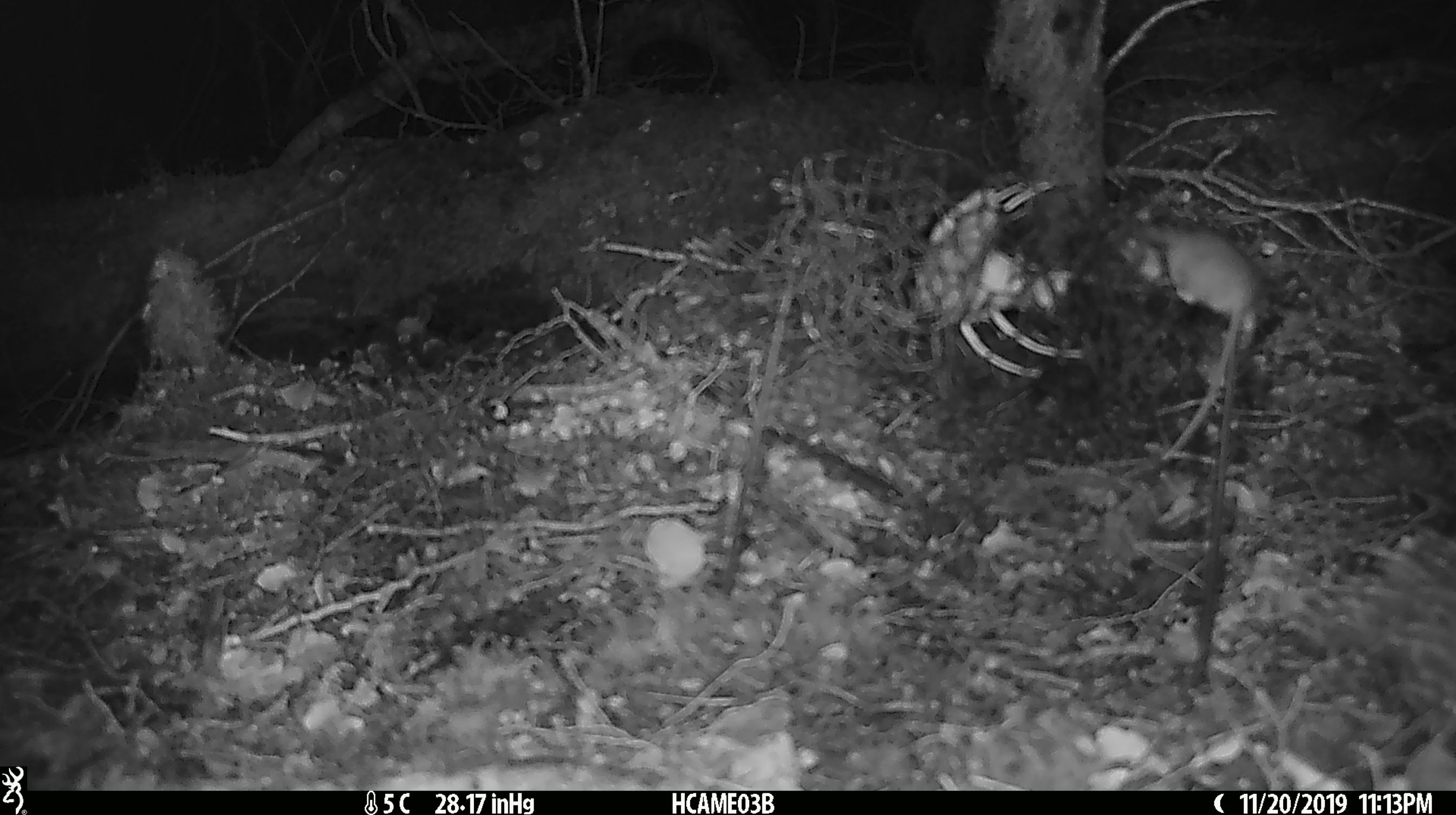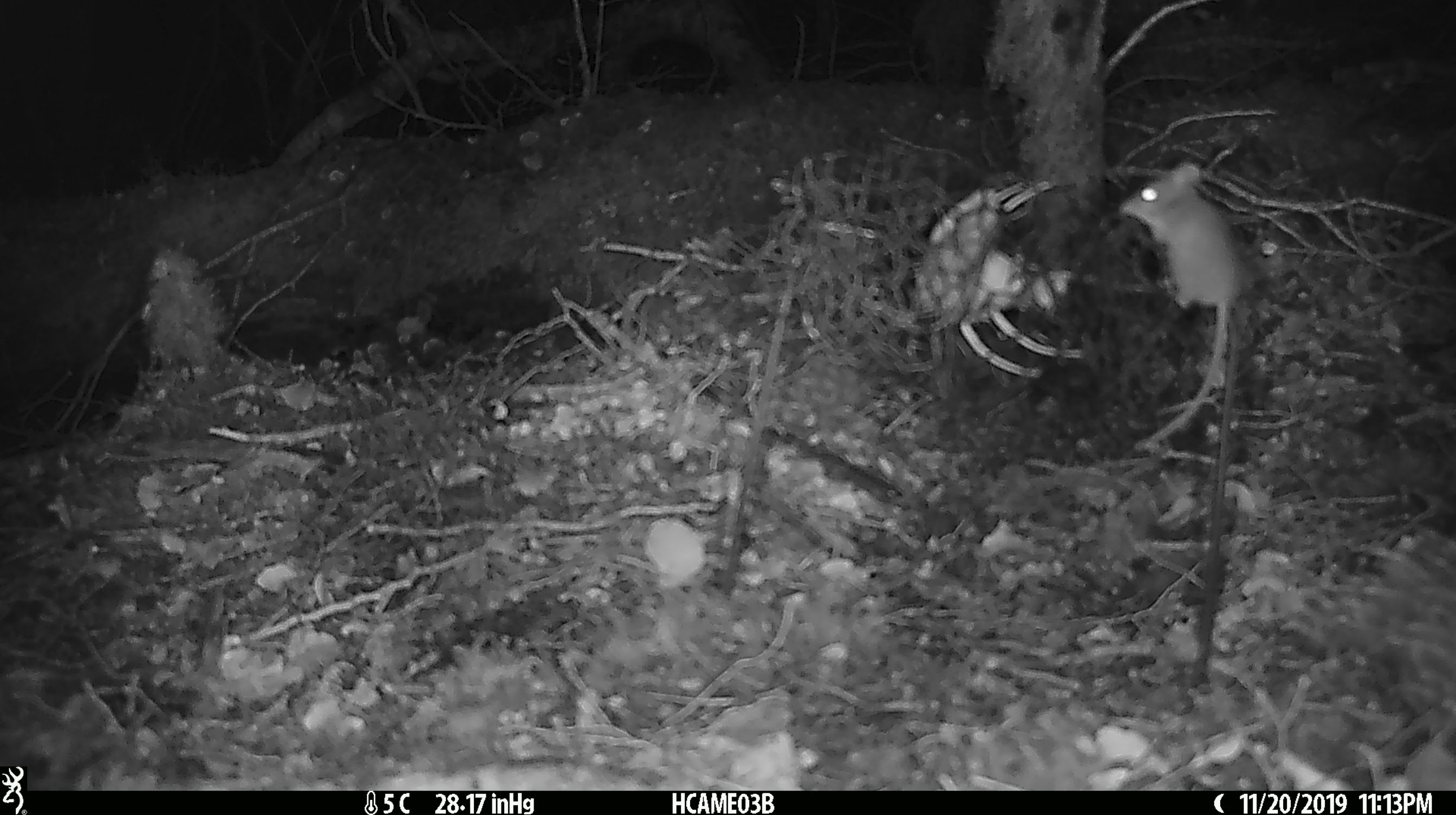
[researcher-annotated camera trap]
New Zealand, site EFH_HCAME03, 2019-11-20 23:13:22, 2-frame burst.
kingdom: Animalia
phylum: Chordata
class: Mammalia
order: Rodentia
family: Muridae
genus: Mus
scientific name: Mus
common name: mouse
Mouse (Mus).